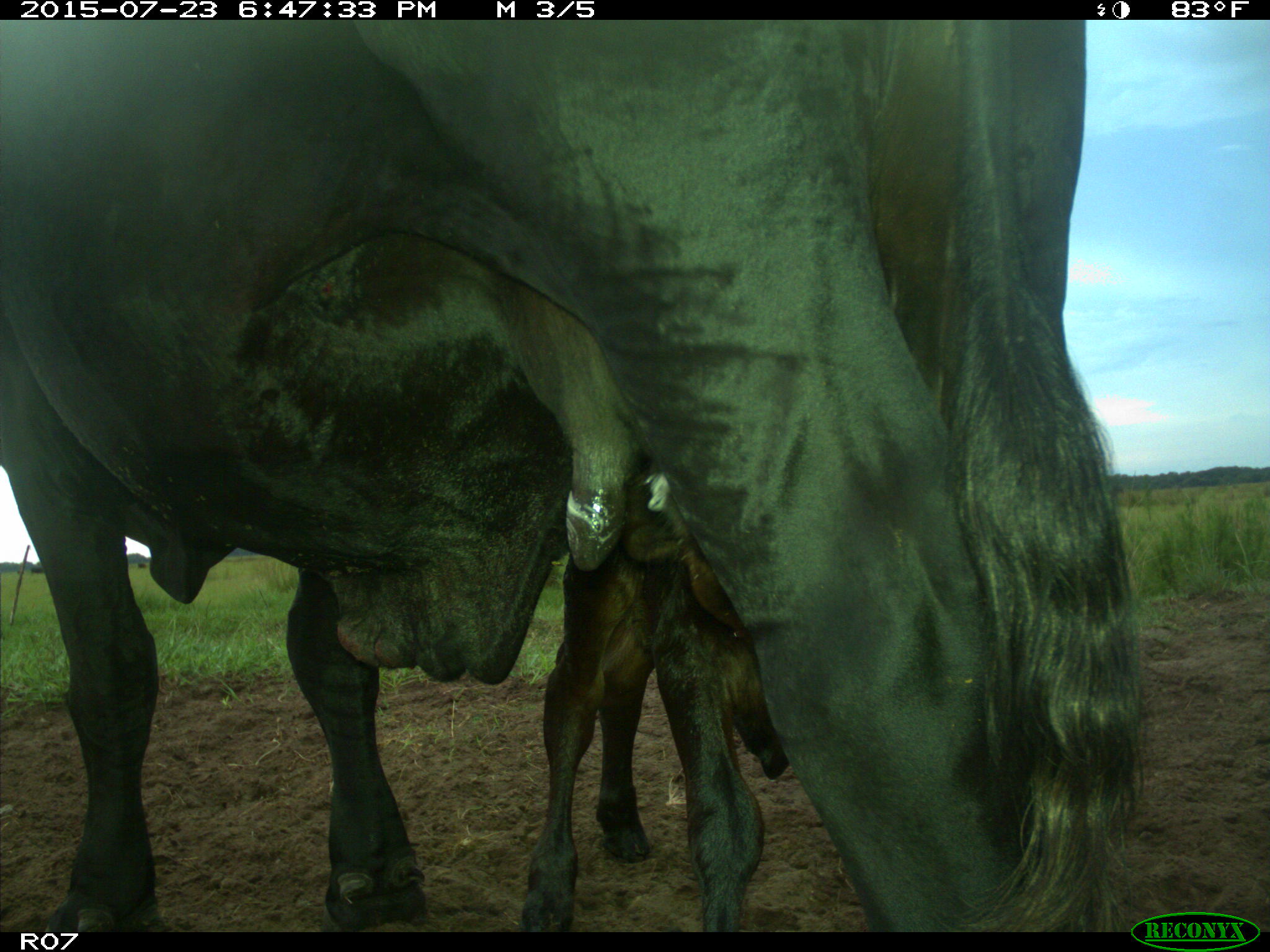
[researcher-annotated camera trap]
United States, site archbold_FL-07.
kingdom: Animalia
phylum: Chordata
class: Mammalia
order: Artiodactyla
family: Bovidae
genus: Bos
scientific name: Bos taurus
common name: domestic cow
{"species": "Bos taurus (domestic cow)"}